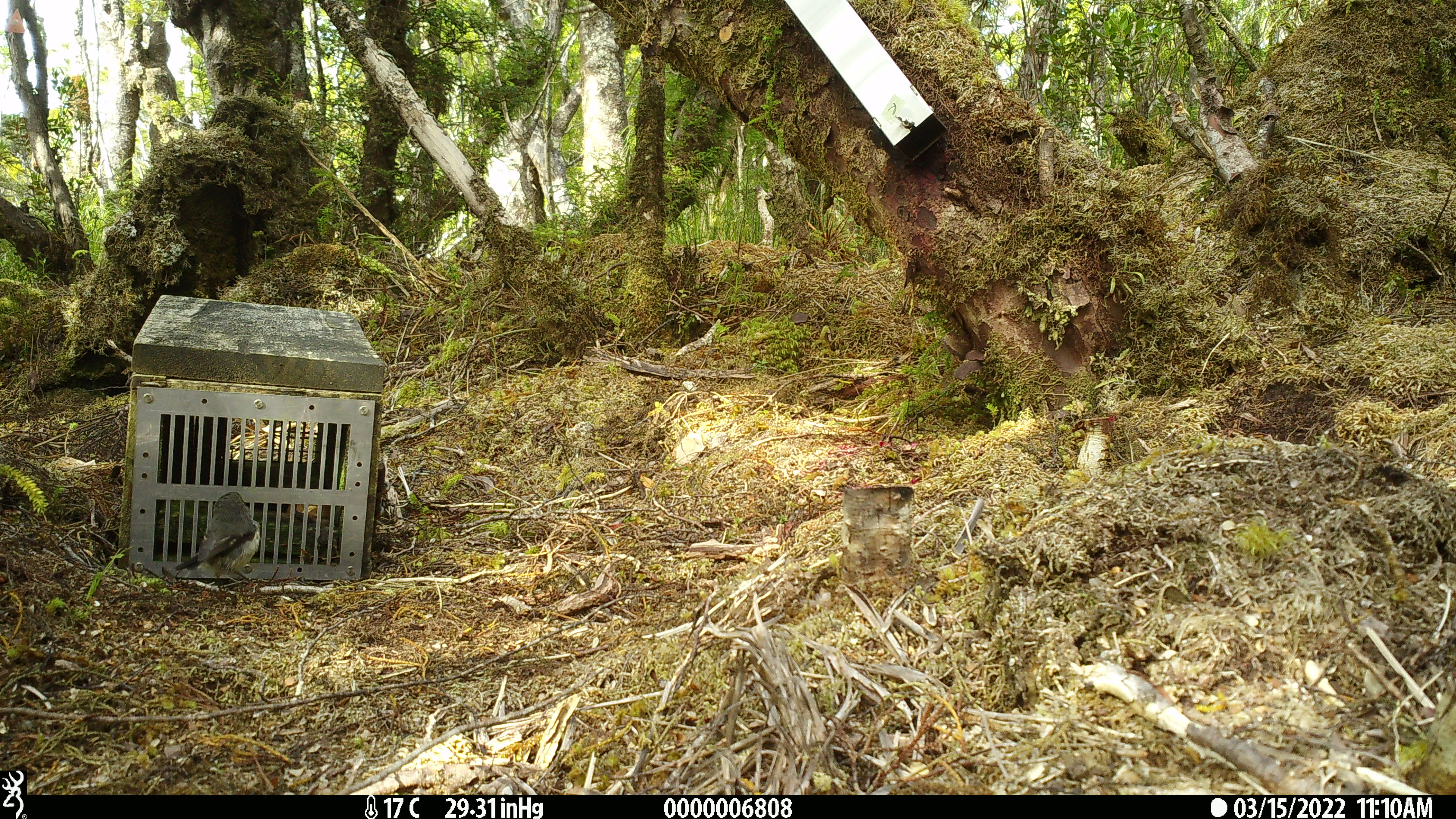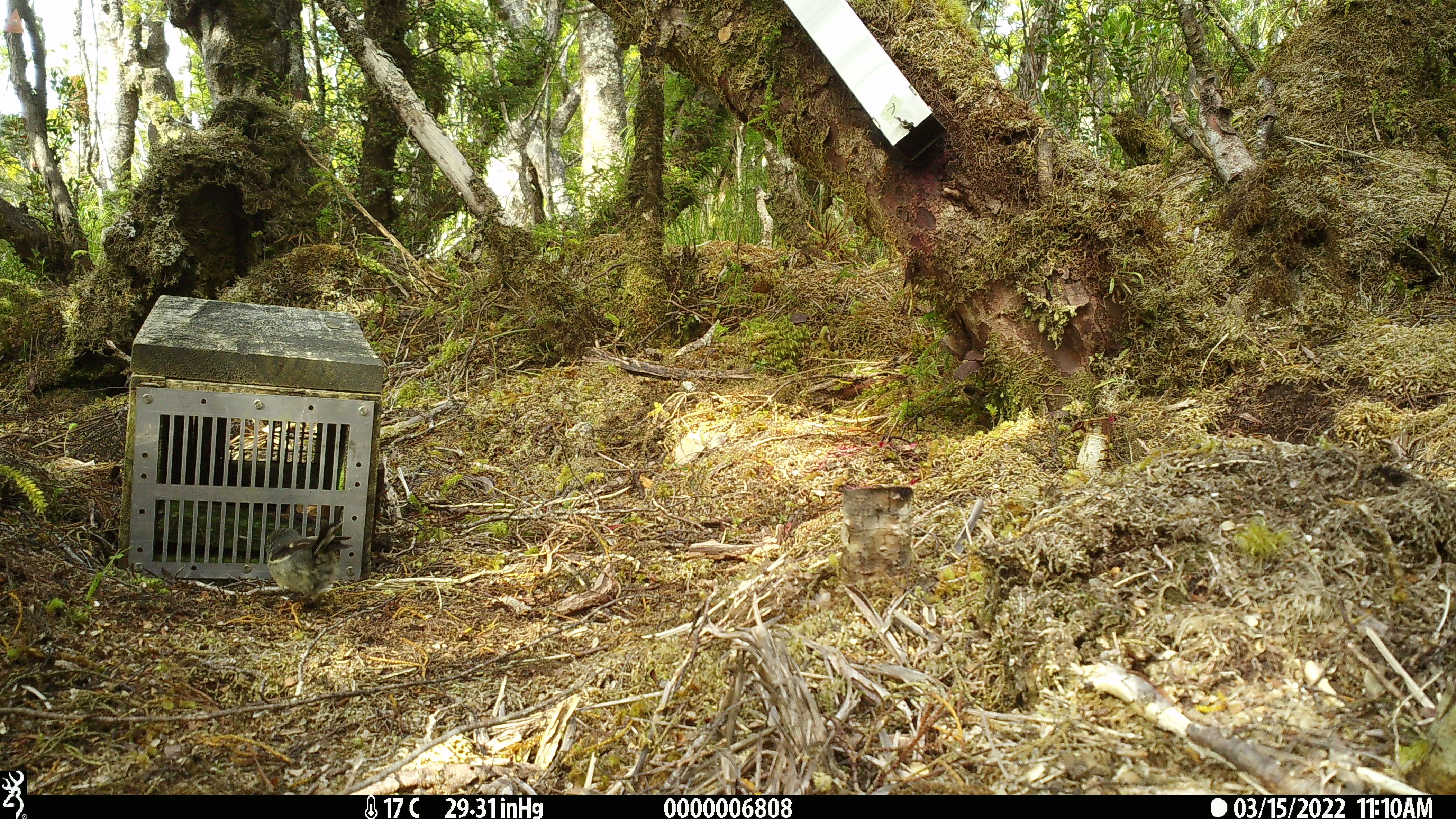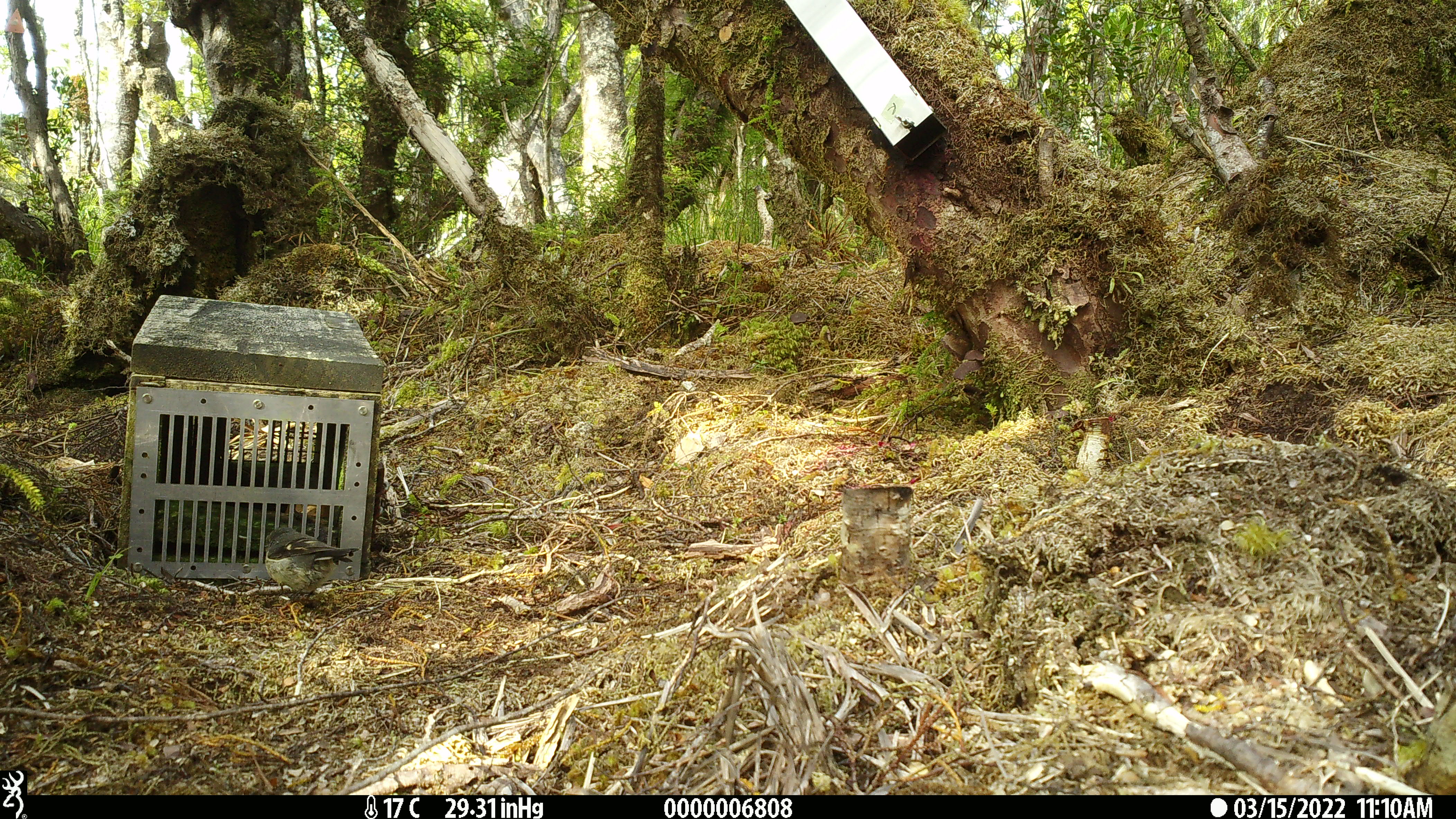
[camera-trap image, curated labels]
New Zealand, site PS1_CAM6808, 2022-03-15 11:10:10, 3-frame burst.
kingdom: Animalia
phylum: Chordata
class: Aves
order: Passeriformes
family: Petroicidae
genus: Petroica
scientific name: Petroica macrocephala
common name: tomtit